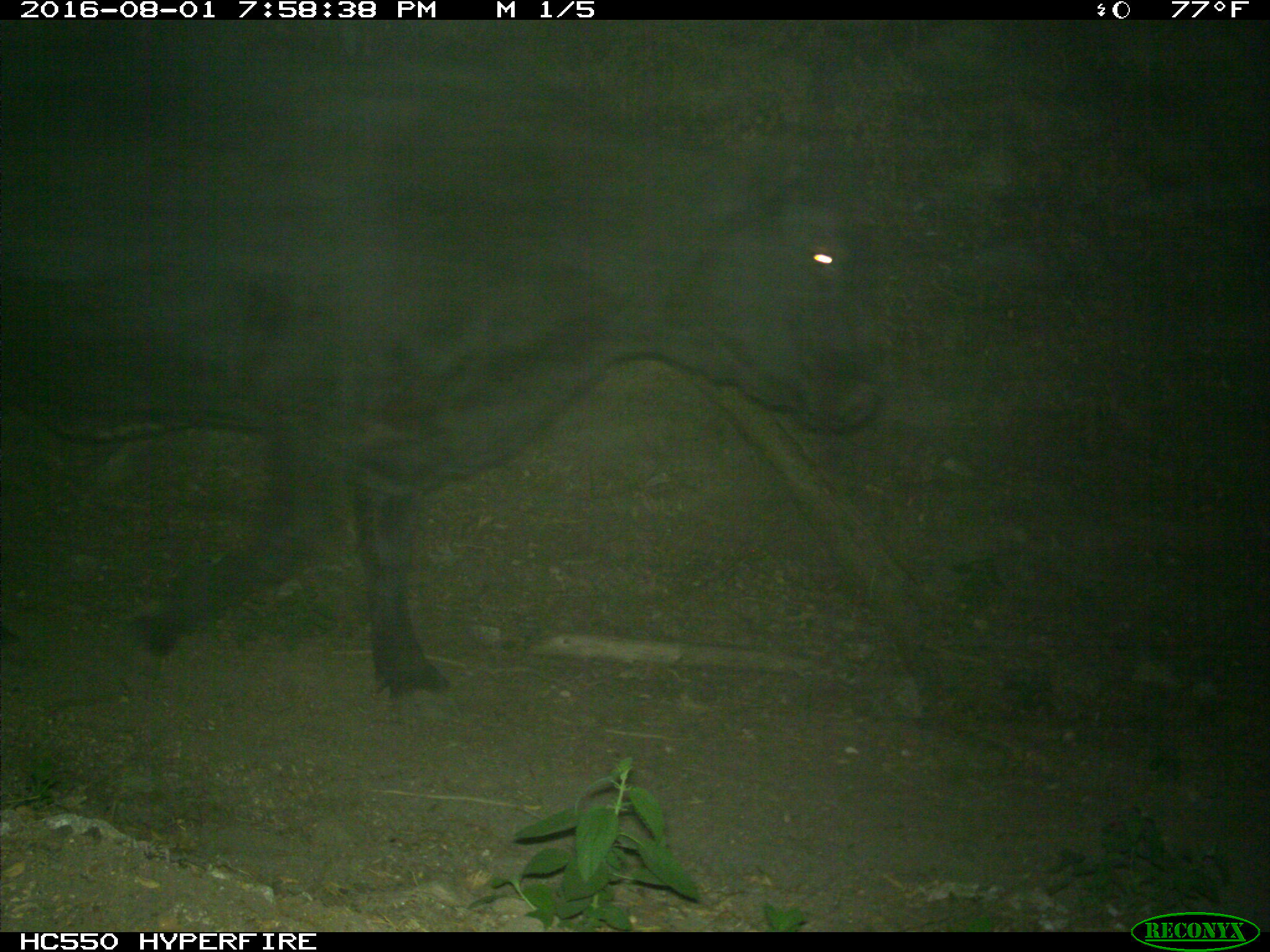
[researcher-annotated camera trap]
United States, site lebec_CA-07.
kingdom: Animalia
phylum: Chordata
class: Mammalia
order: Artiodactyla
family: Bovidae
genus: Bos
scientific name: Bos taurus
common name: domestic cow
Bos taurus (domestic cow).